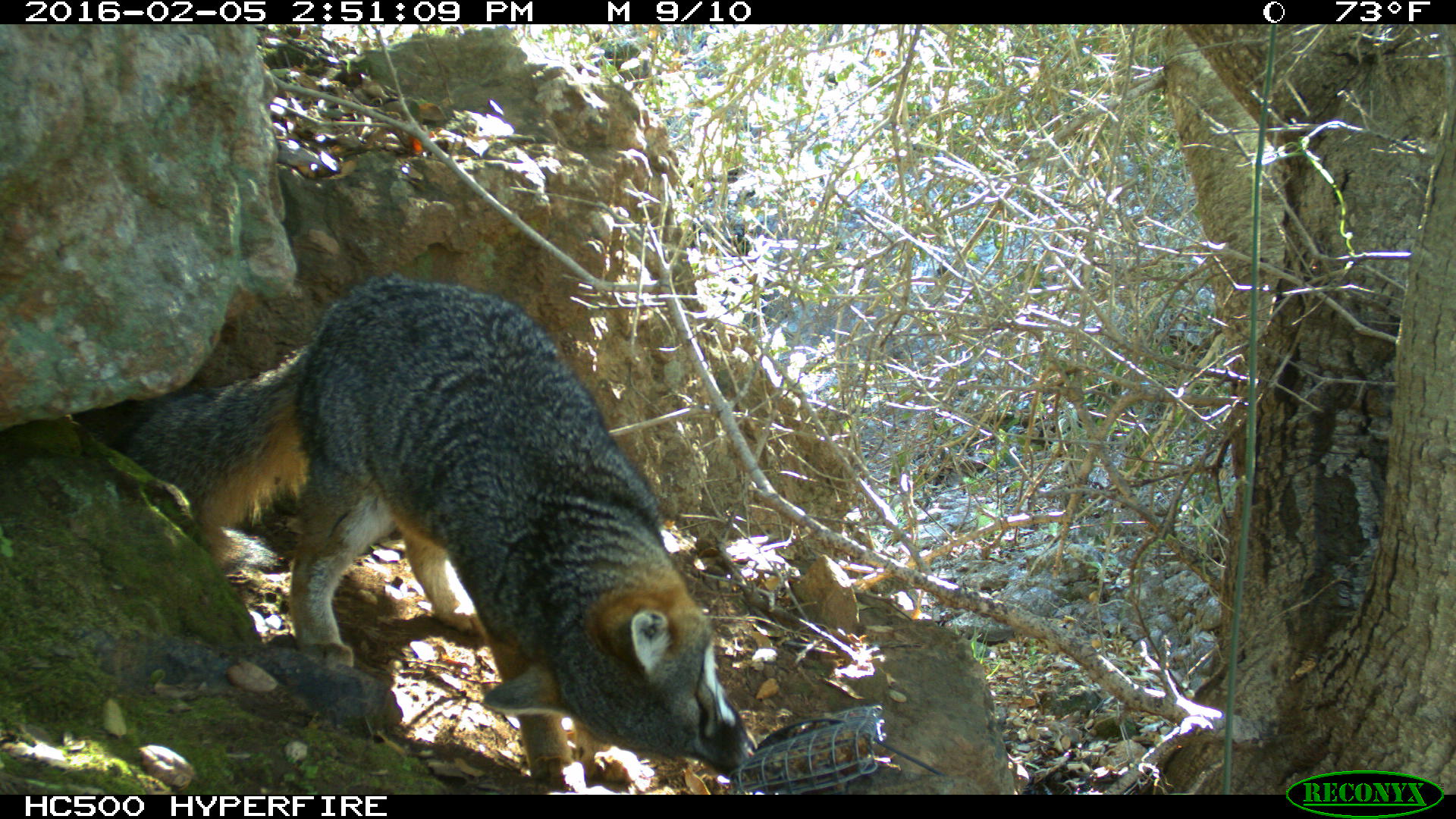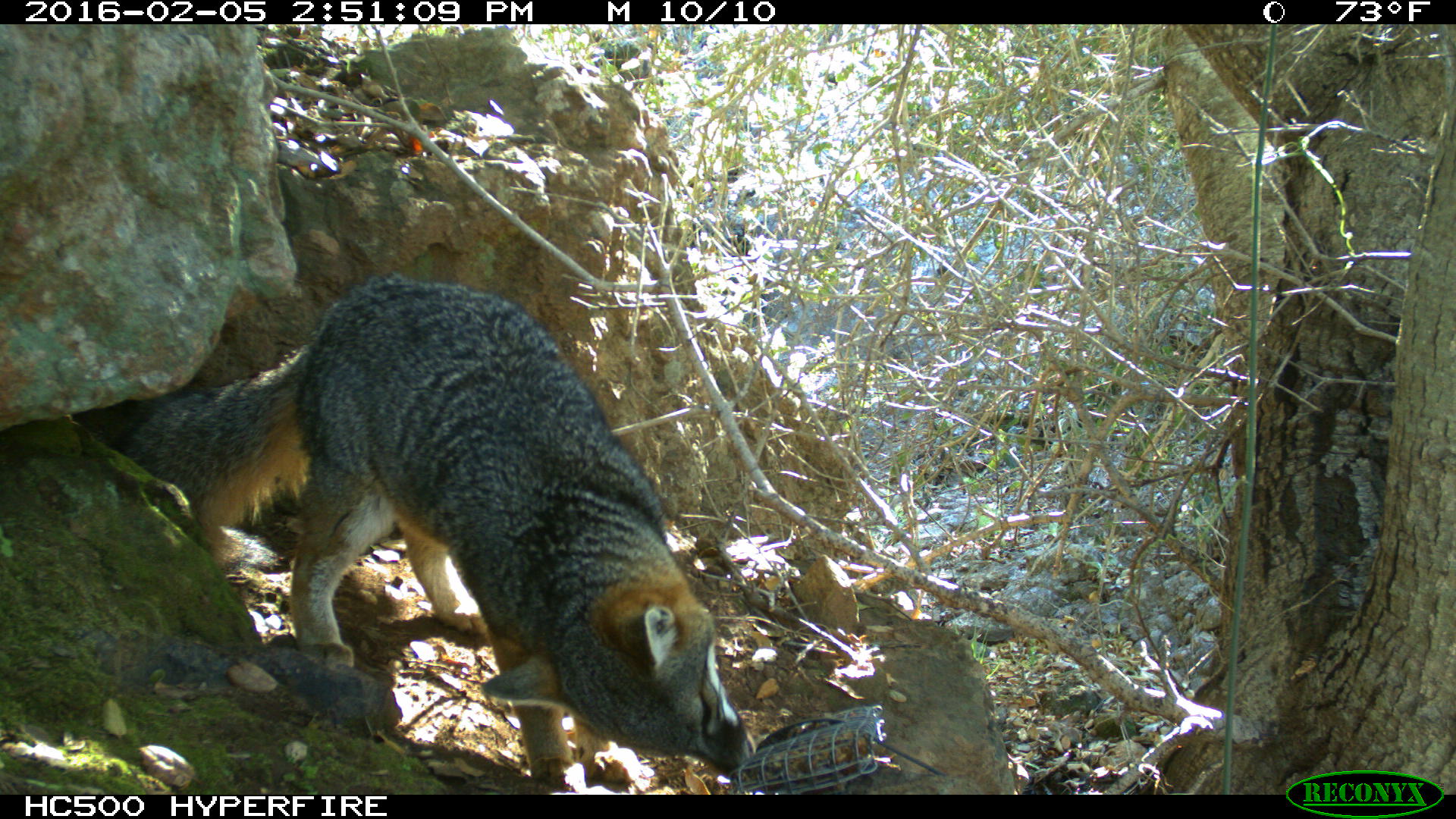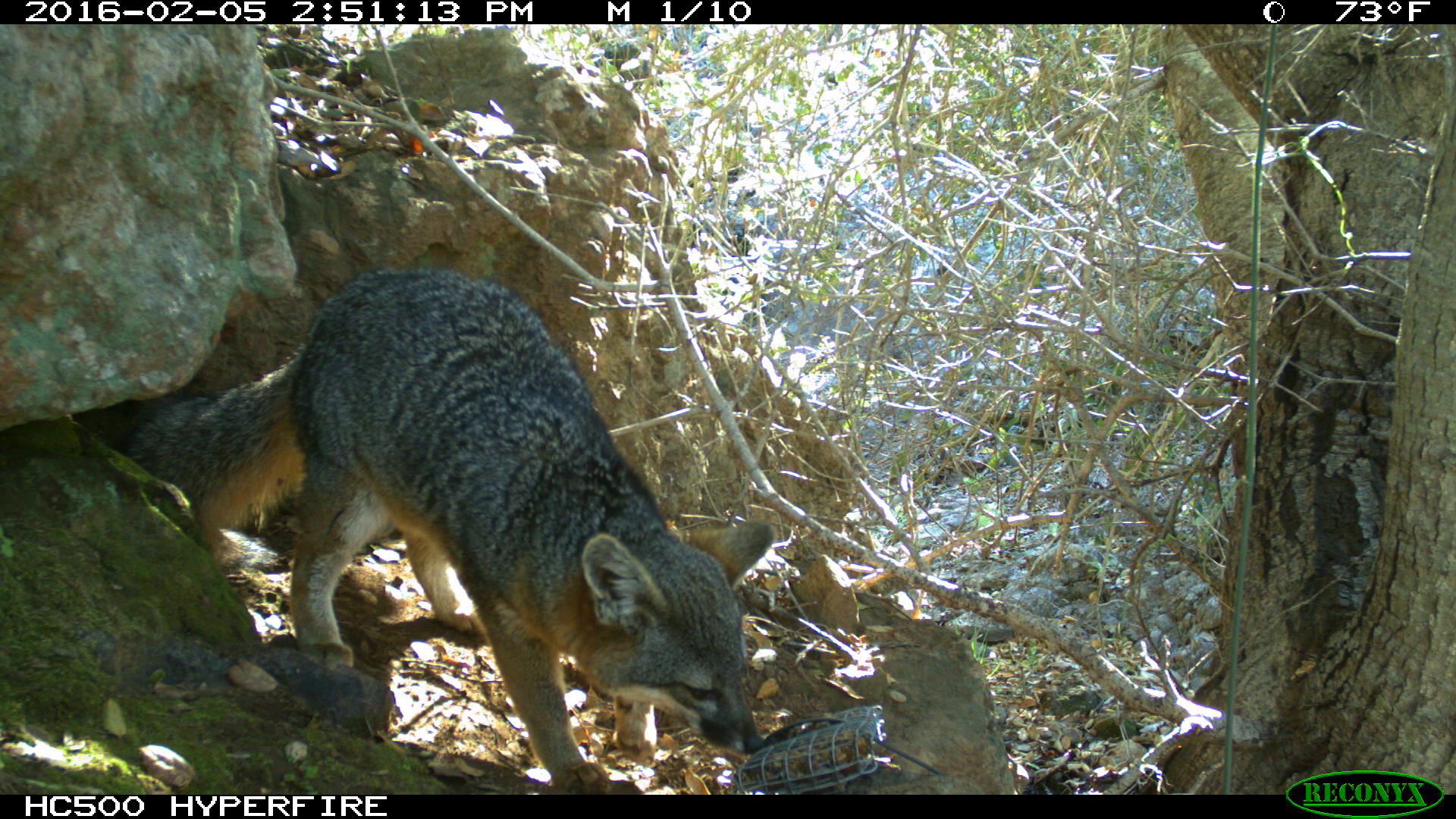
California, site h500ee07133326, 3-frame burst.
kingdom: Animalia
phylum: Chordata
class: Mammalia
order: Carnivora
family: Canidae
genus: Urocyon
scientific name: Urocyon littoralis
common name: island fox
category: fox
Fox (island fox) (Urocyon littoralis).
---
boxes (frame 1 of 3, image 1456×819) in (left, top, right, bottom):
fox: (111, 268, 752, 795)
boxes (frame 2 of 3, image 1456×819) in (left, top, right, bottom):
fox: (77, 271, 745, 794)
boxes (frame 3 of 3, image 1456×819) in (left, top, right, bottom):
fox: (120, 264, 774, 792)